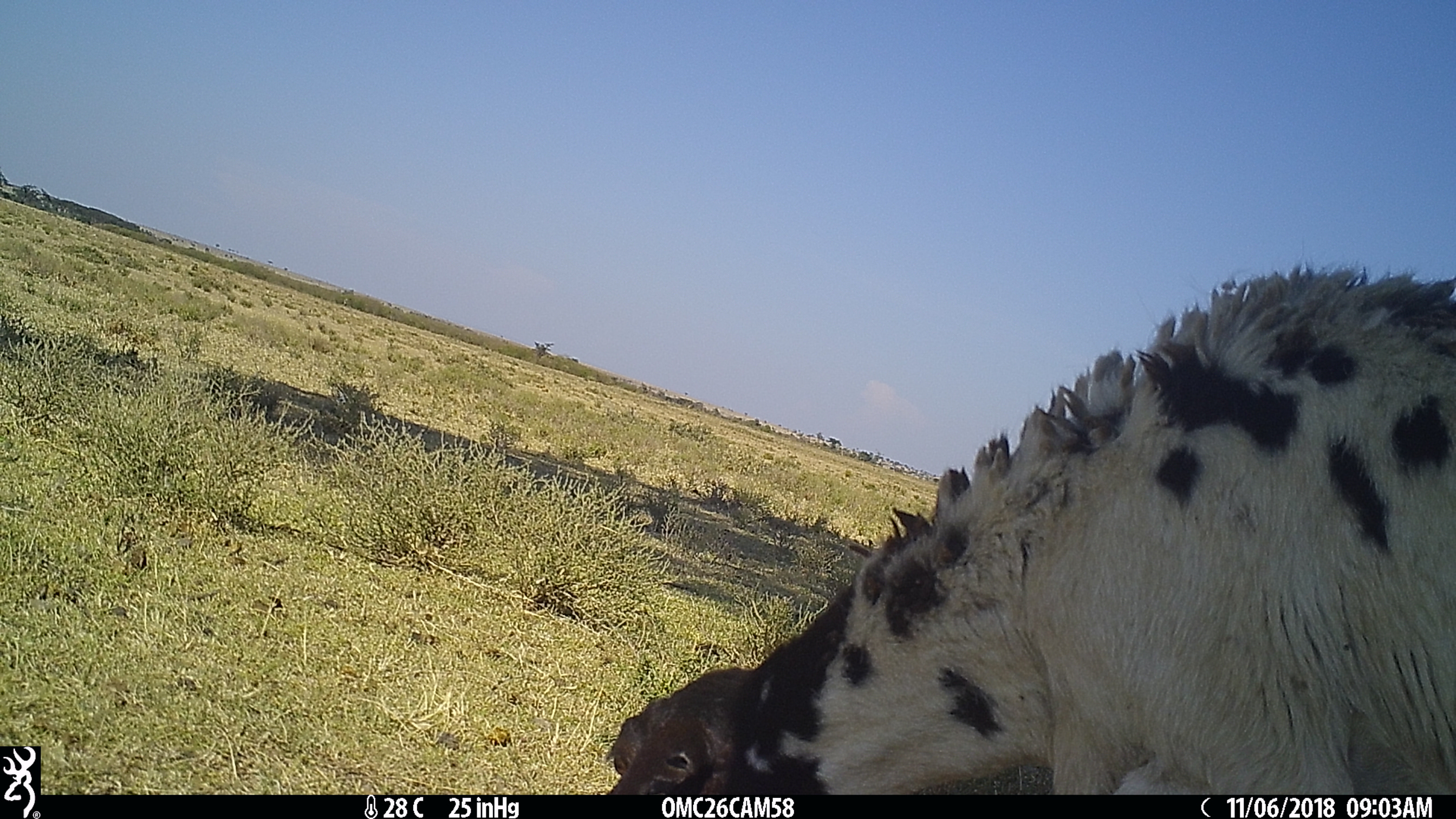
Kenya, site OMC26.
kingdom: Animalia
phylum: Chordata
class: Mammalia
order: Artiodactyla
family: Bovidae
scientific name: Bovidae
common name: sheep or goat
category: shoat